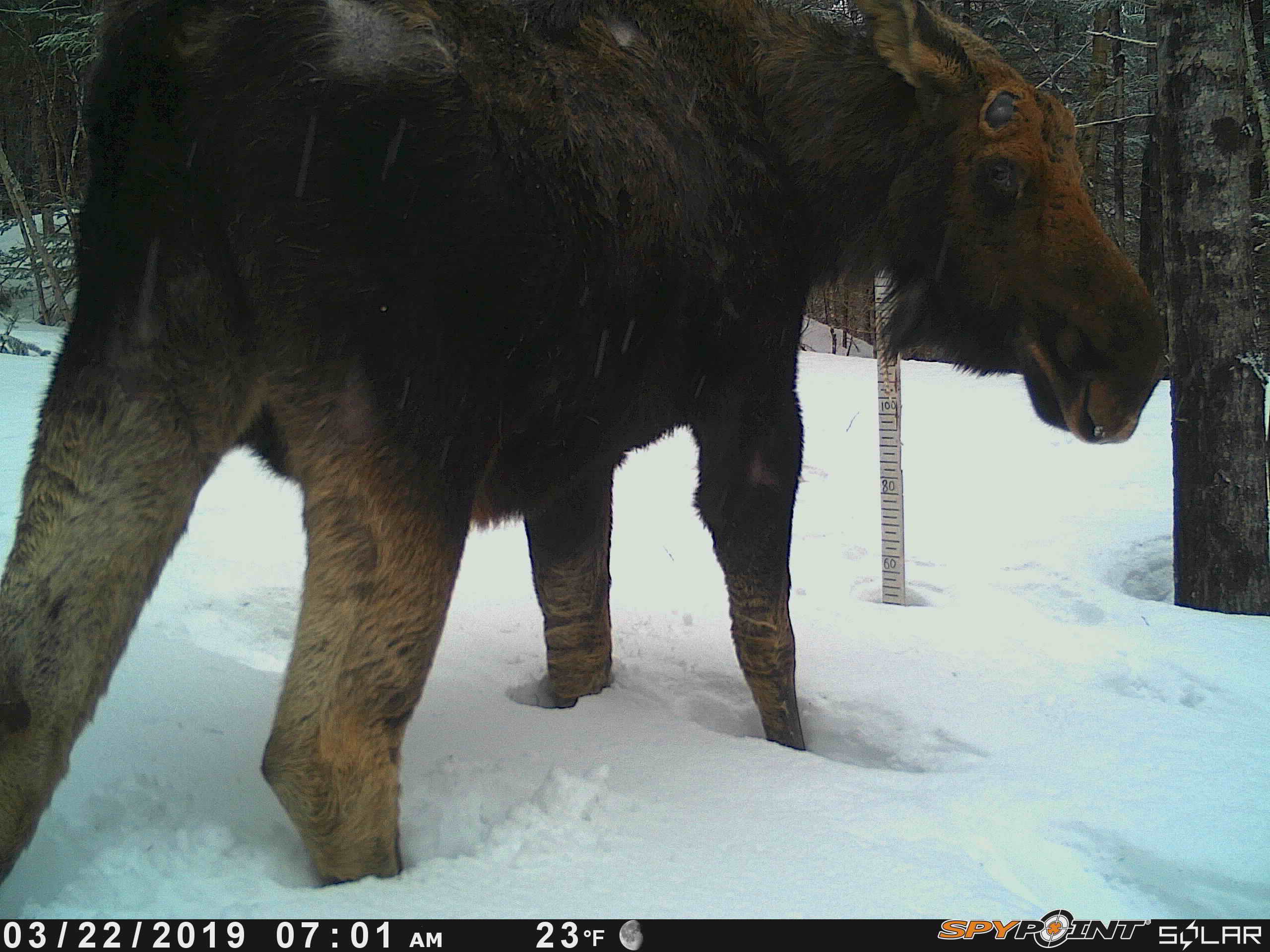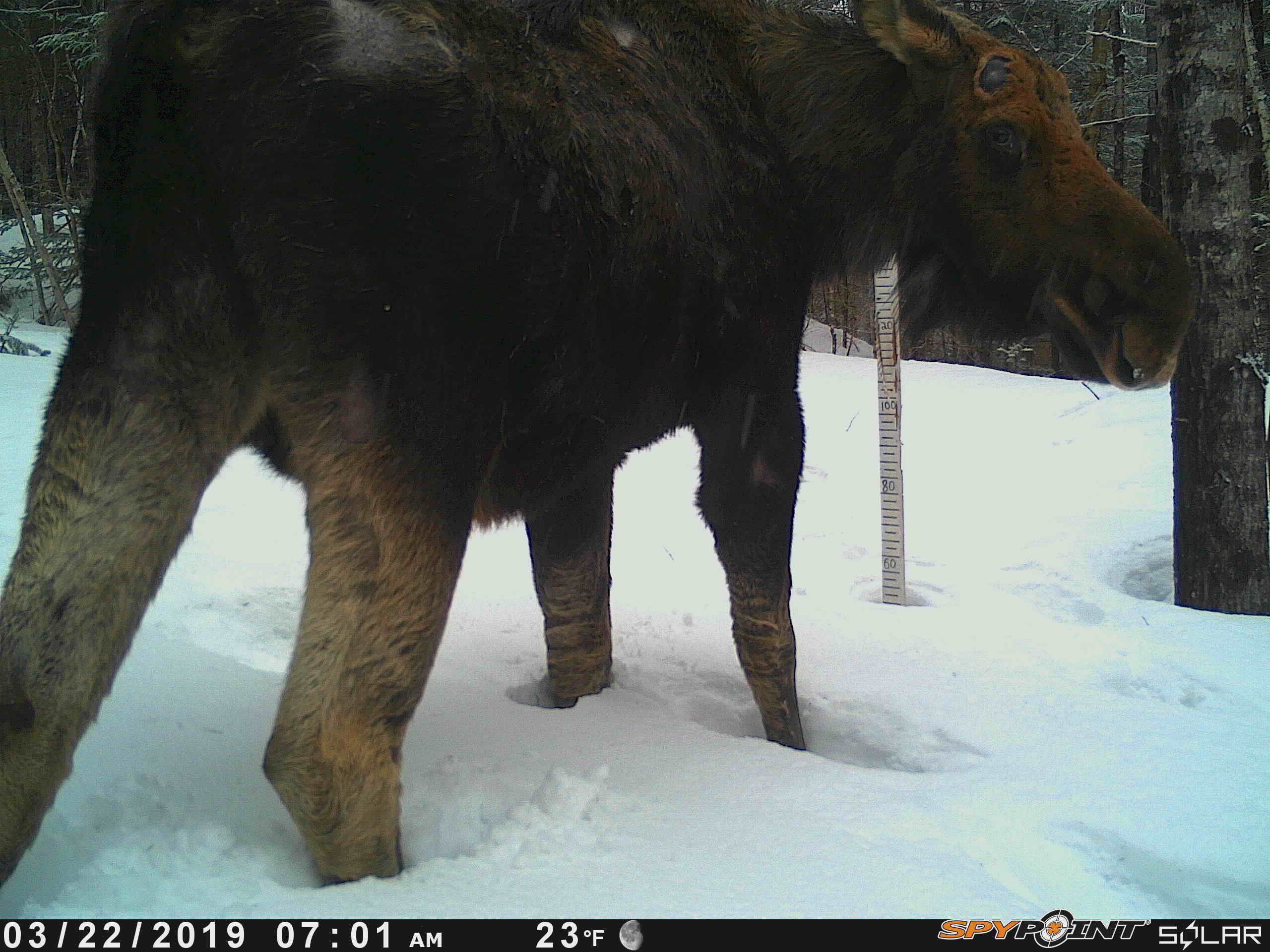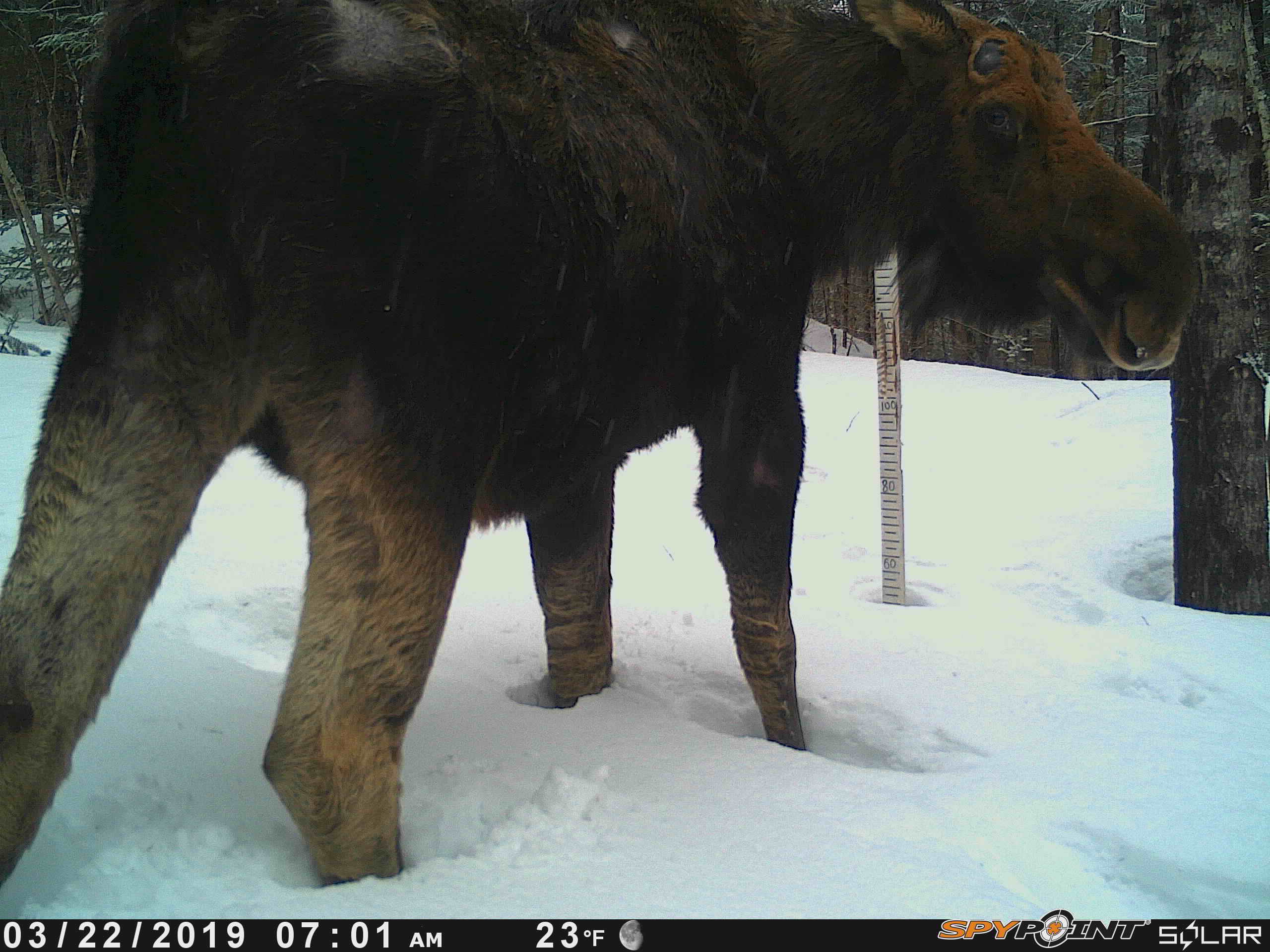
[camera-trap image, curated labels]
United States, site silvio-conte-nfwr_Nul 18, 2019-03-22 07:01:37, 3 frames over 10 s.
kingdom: Animalia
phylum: Chordata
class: Mammalia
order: Artiodactyla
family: Cervidae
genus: Alces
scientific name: Alces alces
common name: moose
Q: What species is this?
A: Moose (Alces alces).